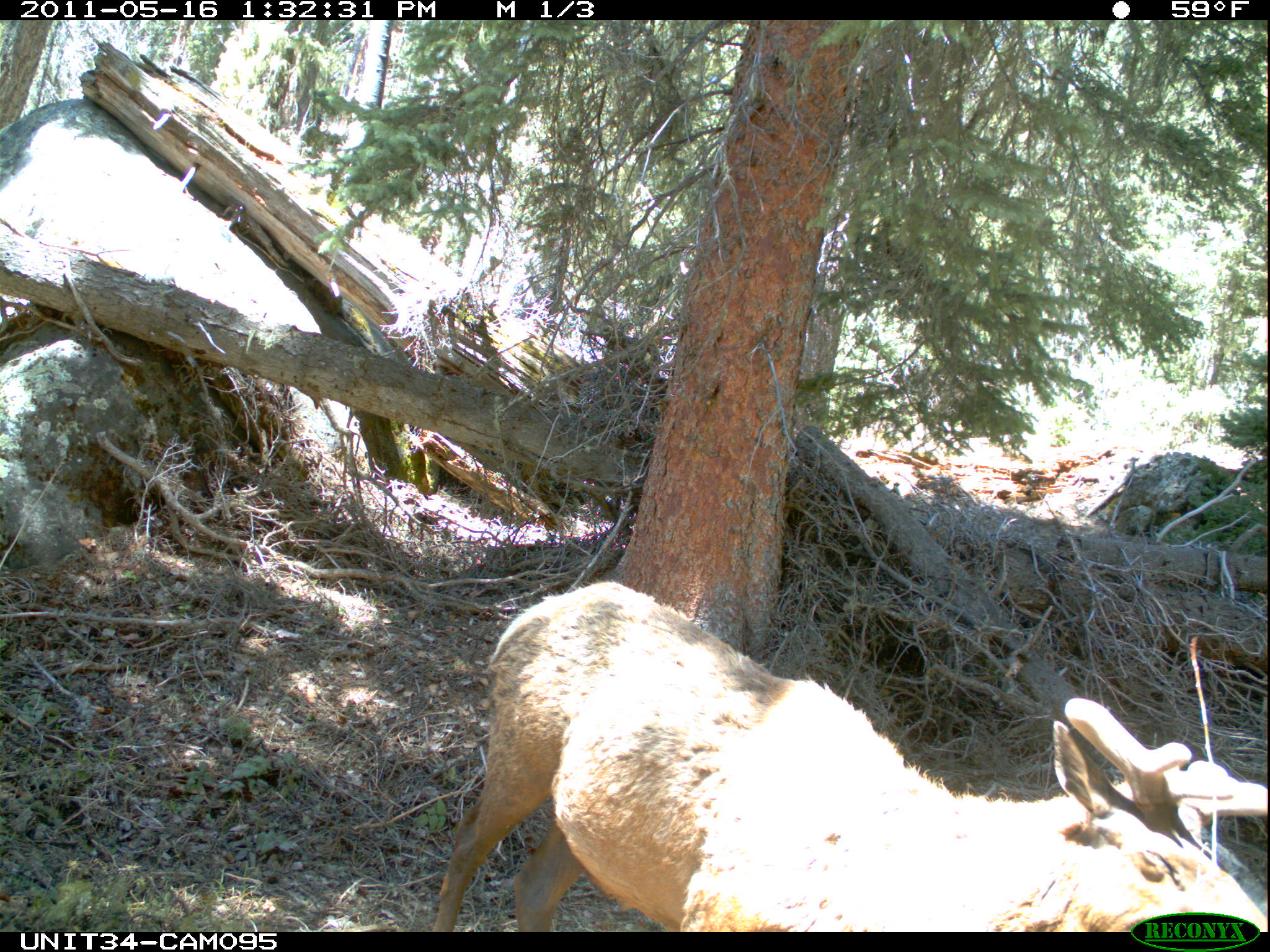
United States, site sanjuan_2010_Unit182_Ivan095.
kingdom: Animalia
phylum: Chordata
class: Mammalia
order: Artiodactyla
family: Cervidae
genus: Cervus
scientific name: Cervus elaphus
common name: red deer